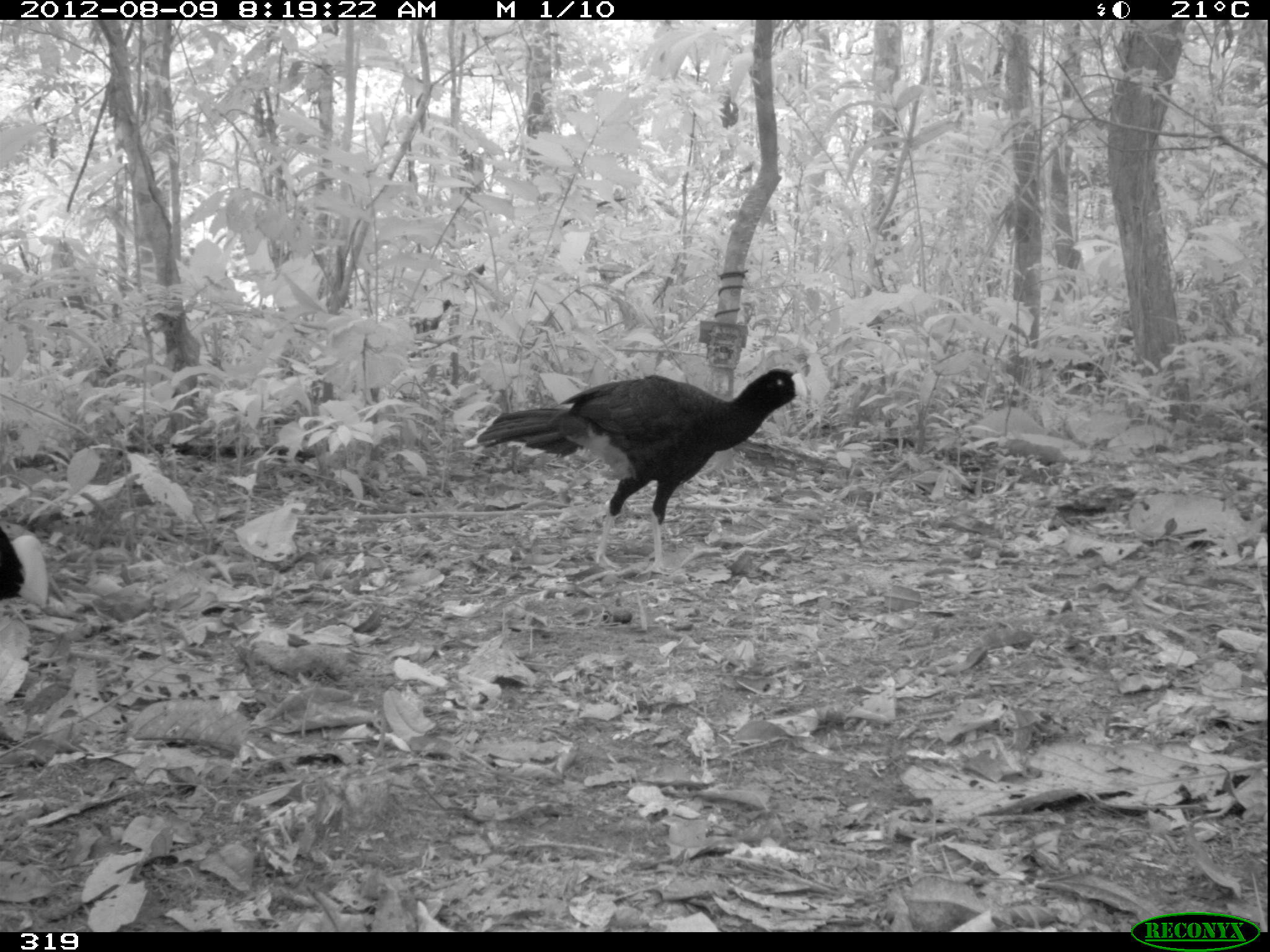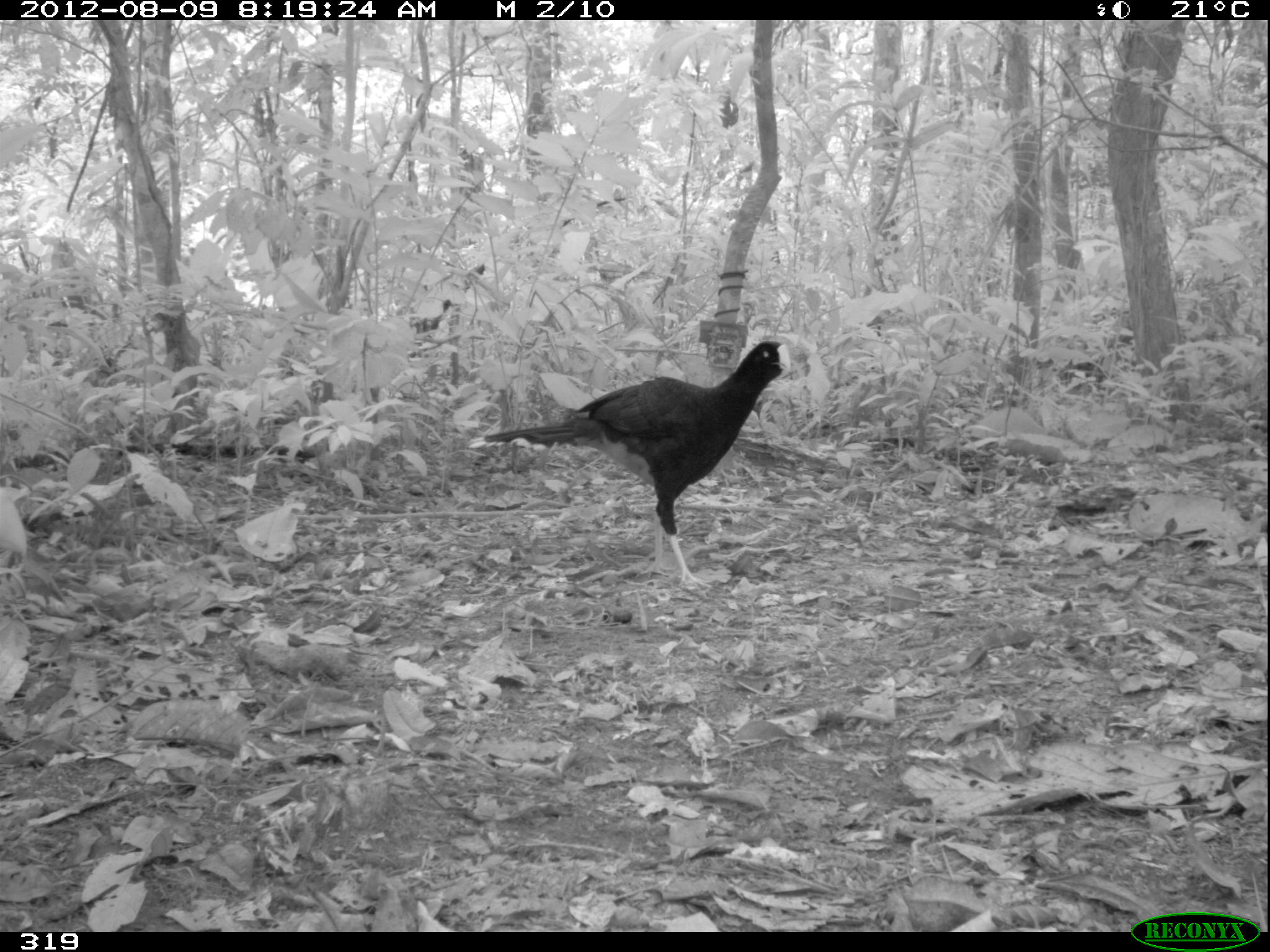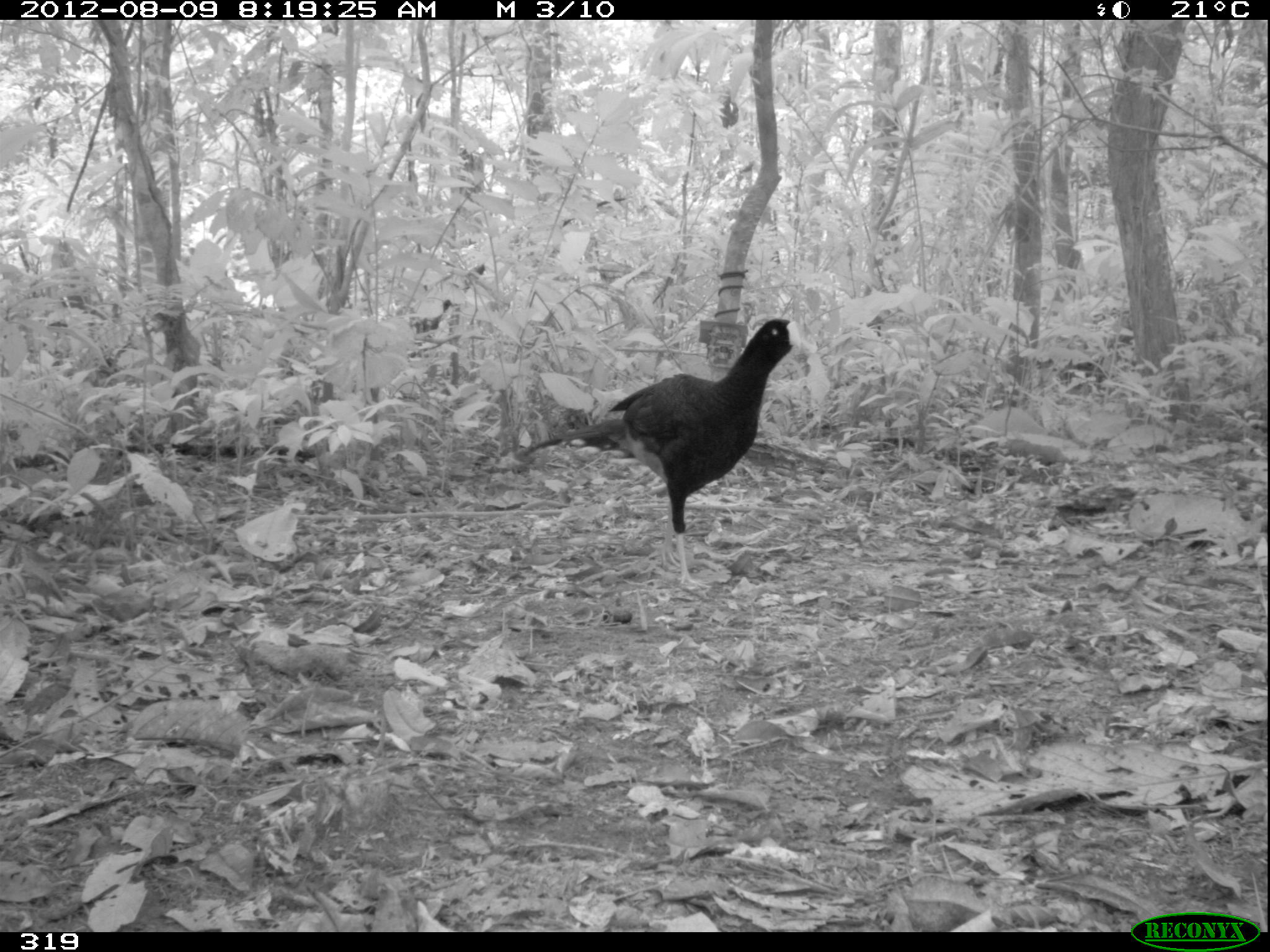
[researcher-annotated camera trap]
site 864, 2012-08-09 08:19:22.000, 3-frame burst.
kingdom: Animalia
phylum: Chordata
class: Aves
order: Galliformes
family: Cracidae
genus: Mitu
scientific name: Mitu tuberosum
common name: razor-billed curassow